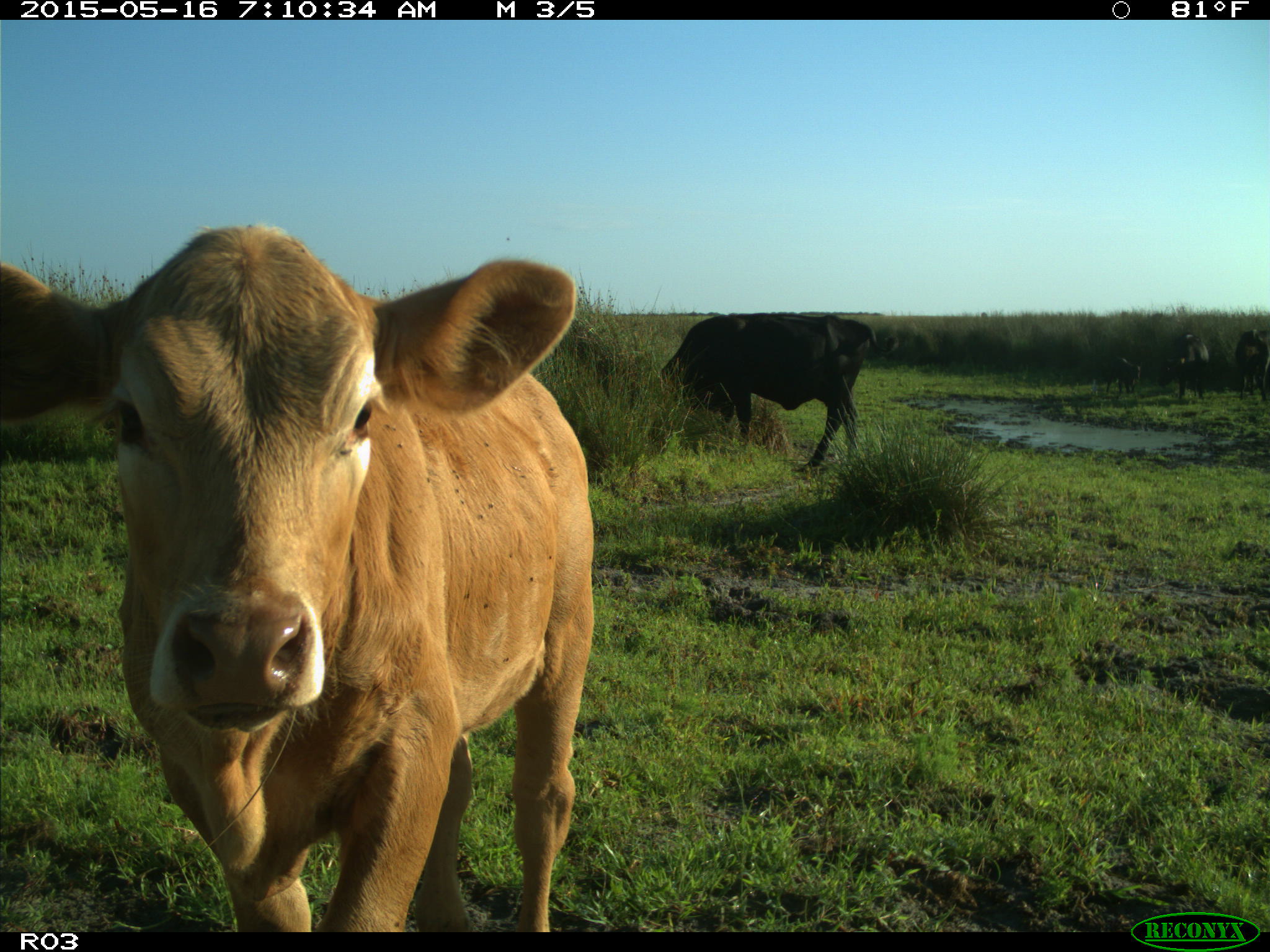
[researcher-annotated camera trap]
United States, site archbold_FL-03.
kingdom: Animalia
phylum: Chordata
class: Mammalia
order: Artiodactyla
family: Bovidae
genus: Bos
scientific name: Bos taurus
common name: domestic cow